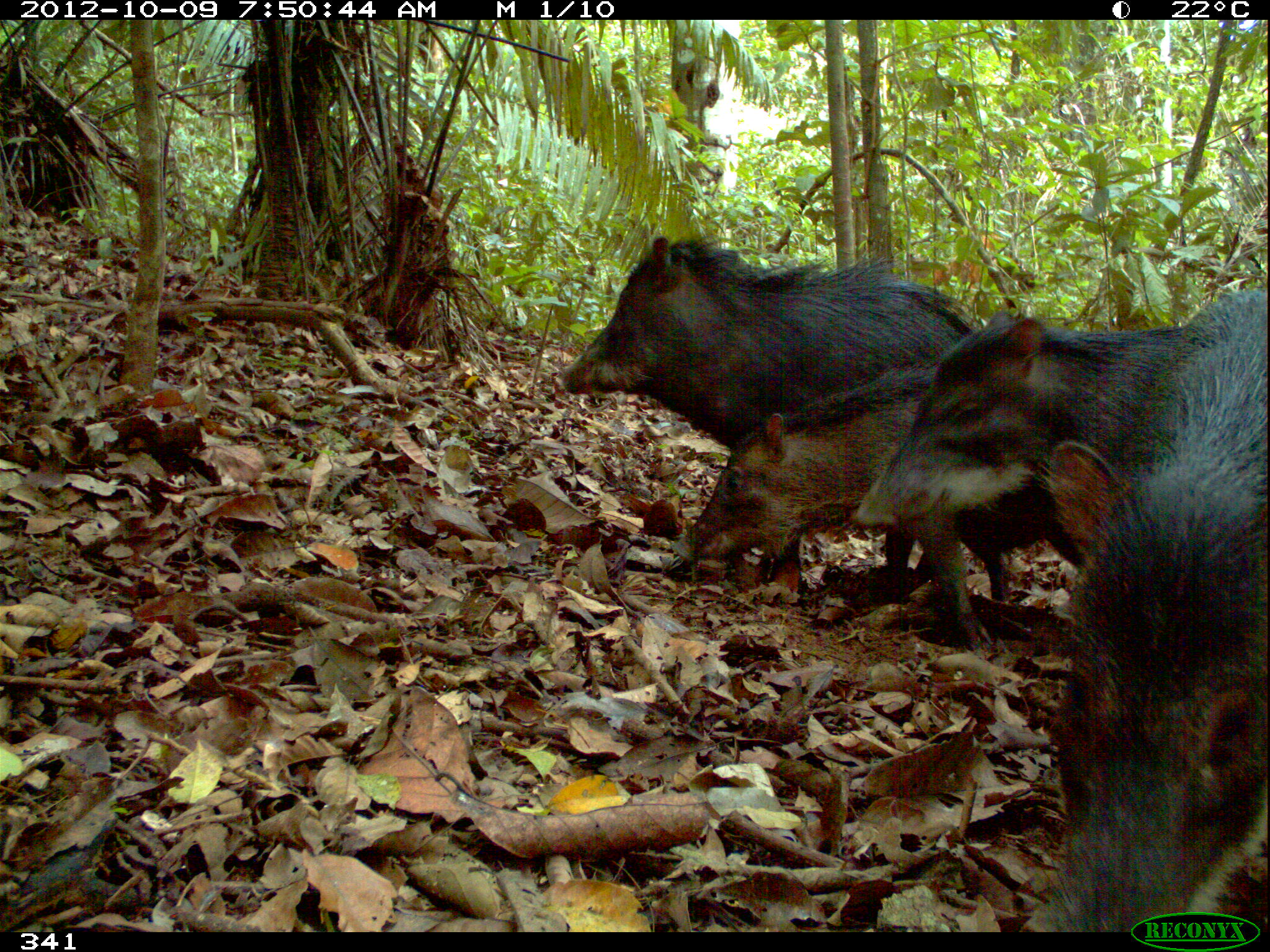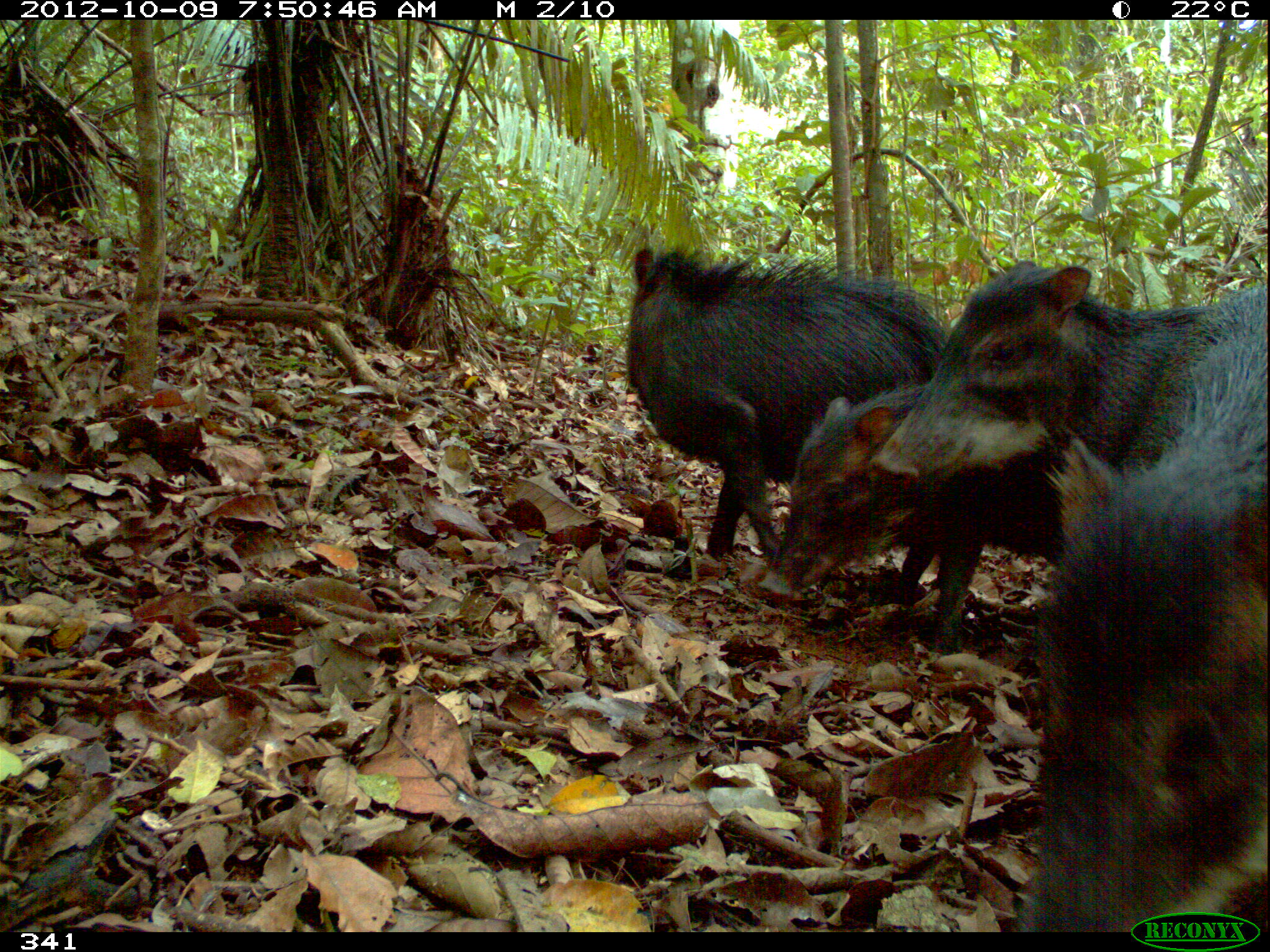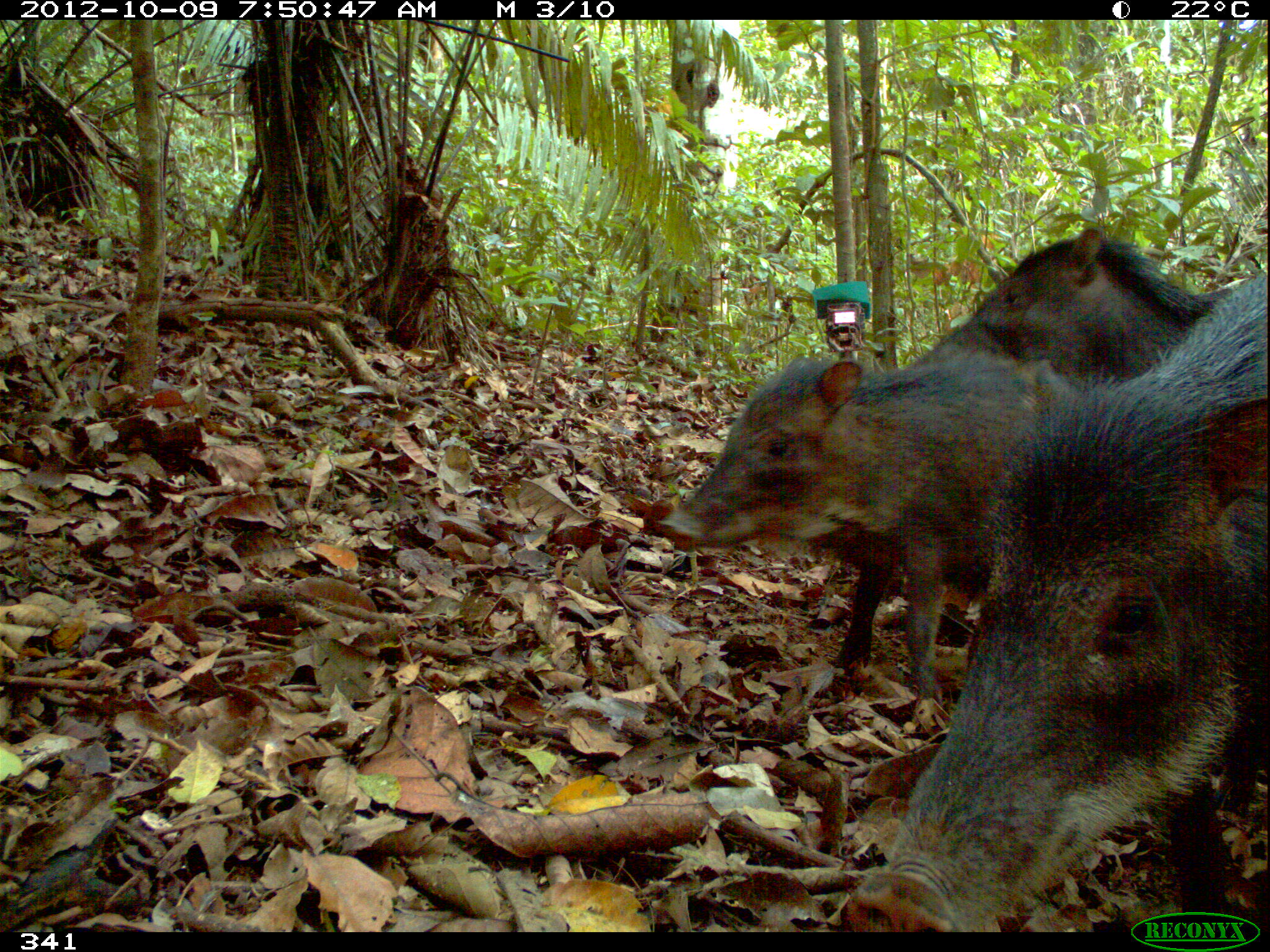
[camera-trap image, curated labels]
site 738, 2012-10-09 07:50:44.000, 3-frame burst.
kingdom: Animalia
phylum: Chordata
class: Mammalia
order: Artiodactyla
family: Tayassuidae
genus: Tayassu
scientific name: Tayassu pecari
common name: white-lipped peccary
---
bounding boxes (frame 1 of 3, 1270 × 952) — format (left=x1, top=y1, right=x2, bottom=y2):
tayassu pecari: (left=562, top=234, right=1014, bottom=599); (left=1034, top=286, right=1270, bottom=927); (left=669, top=361, right=1013, bottom=608); (left=851, top=305, right=1186, bottom=539)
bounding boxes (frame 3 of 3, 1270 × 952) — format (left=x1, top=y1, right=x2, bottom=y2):
tayassu pecari: (left=837, top=268, right=1267, bottom=930); (left=655, top=352, right=1086, bottom=704); (left=931, top=219, right=1209, bottom=385)